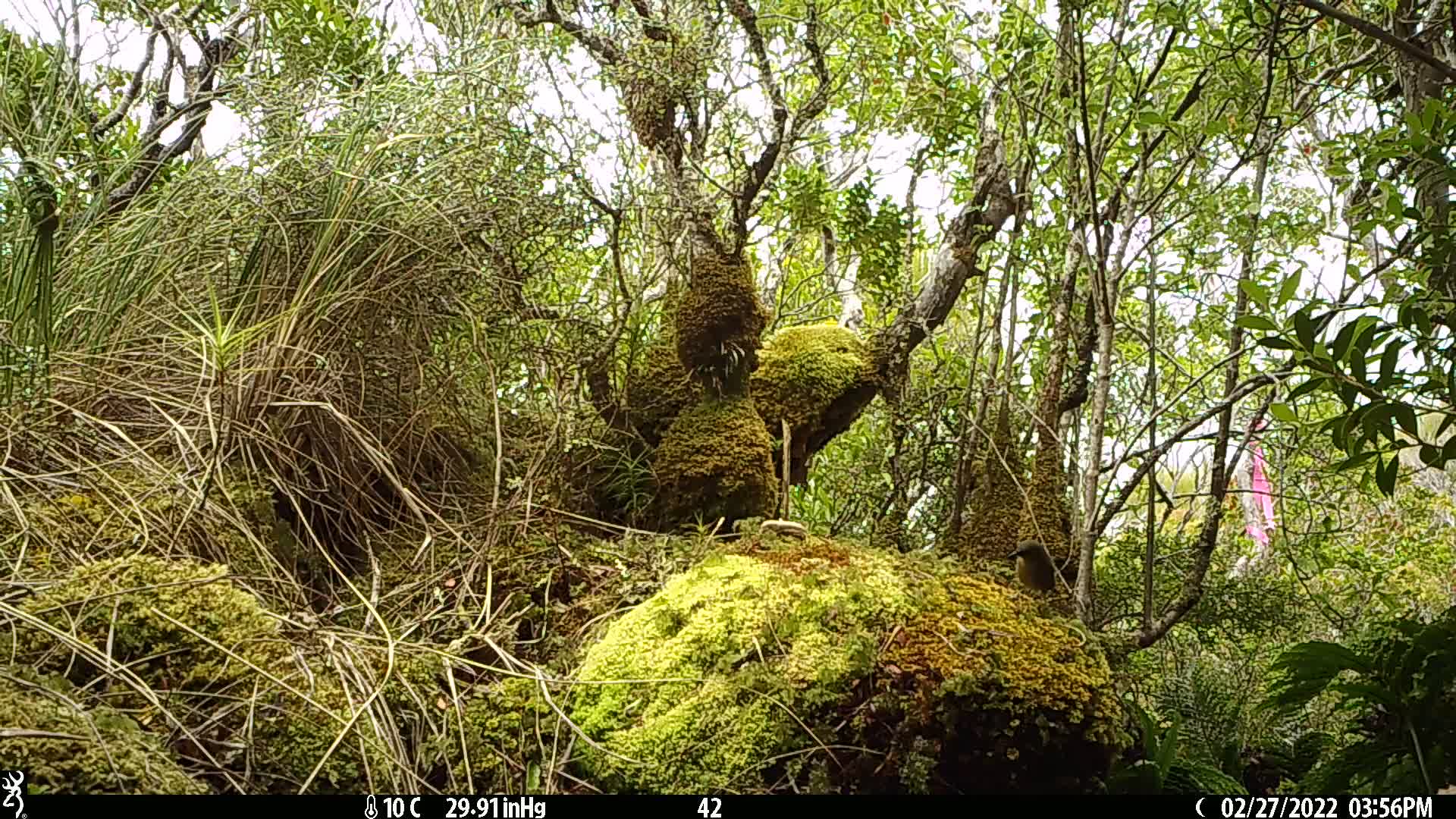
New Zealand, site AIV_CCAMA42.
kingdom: Animalia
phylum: Chordata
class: Aves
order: Passeriformes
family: Meliphagidae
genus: Anthornis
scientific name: Anthornis melanura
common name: new zealand bellbird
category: bellbird